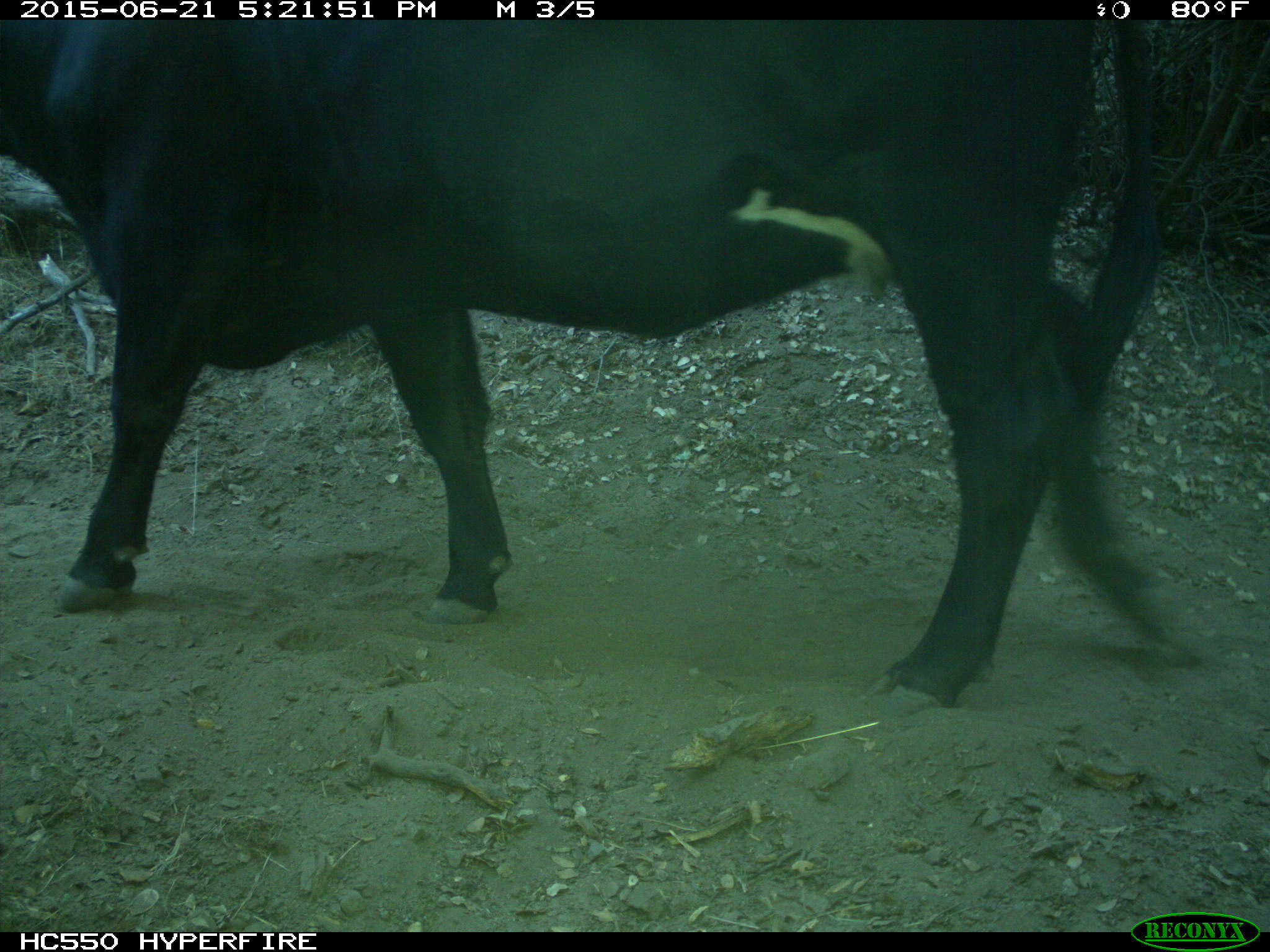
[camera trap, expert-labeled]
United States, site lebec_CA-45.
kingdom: Animalia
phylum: Chordata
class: Mammalia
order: Artiodactyla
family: Bovidae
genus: Bos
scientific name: Bos taurus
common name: domestic cow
Bos taurus (domestic cow).